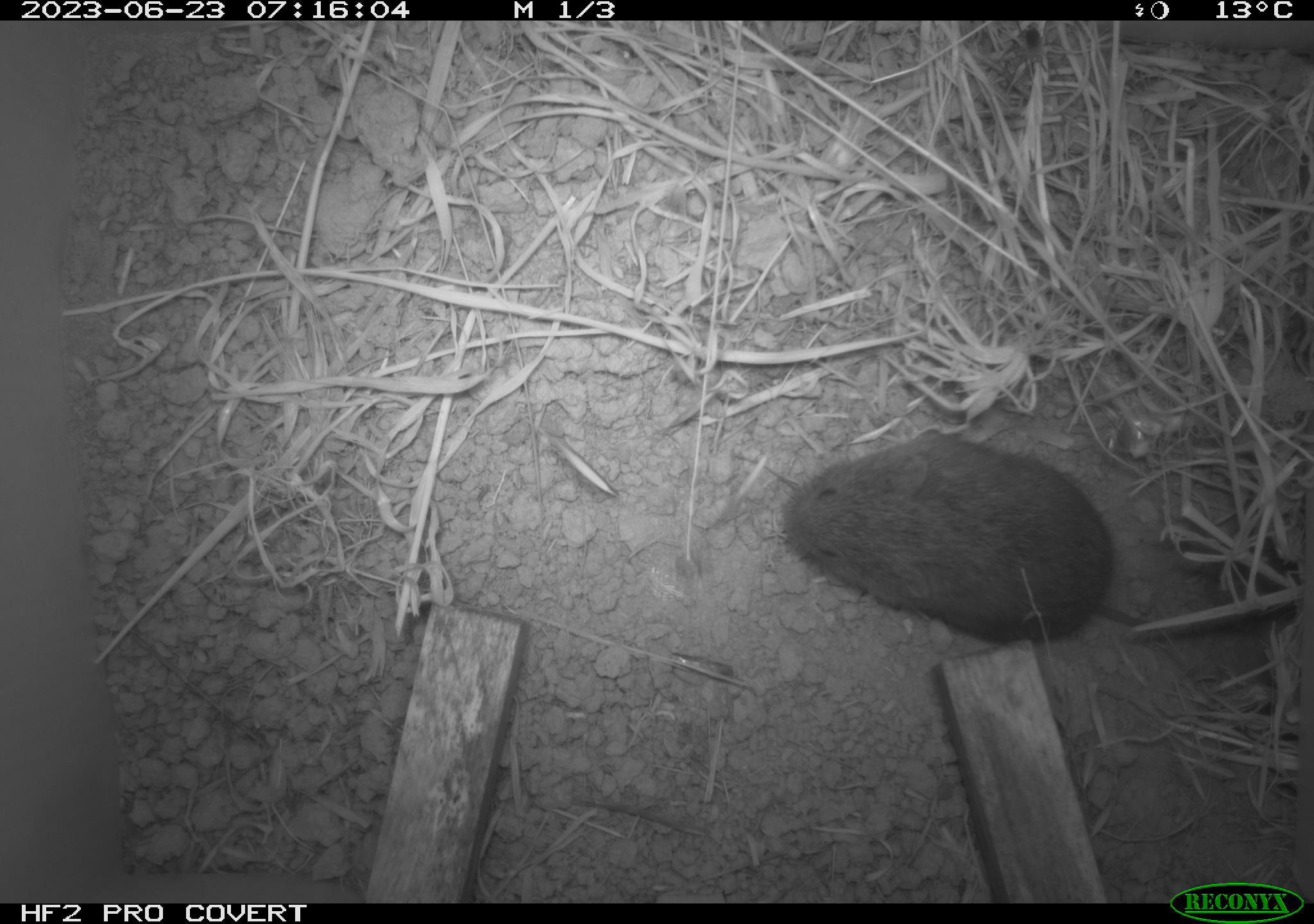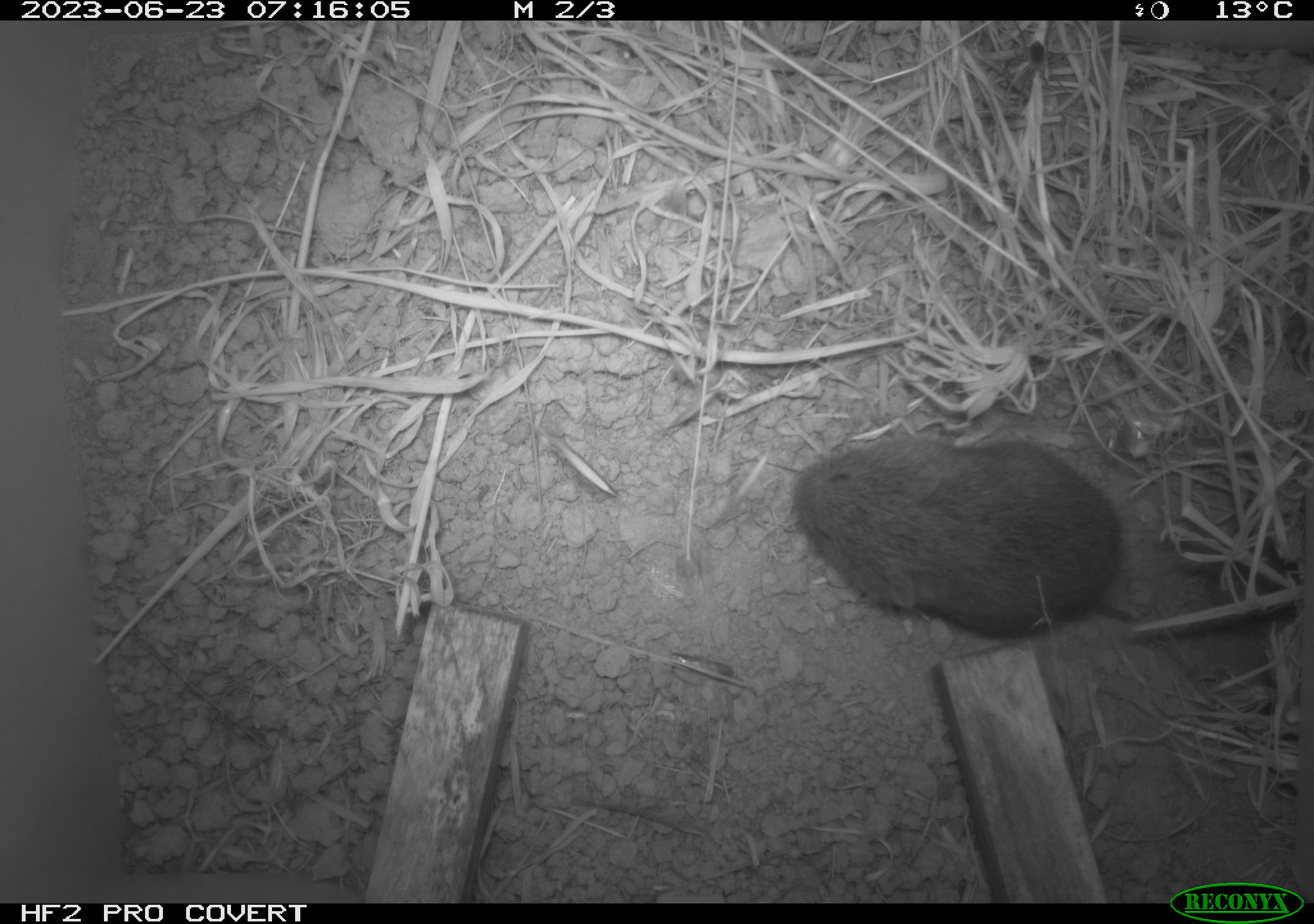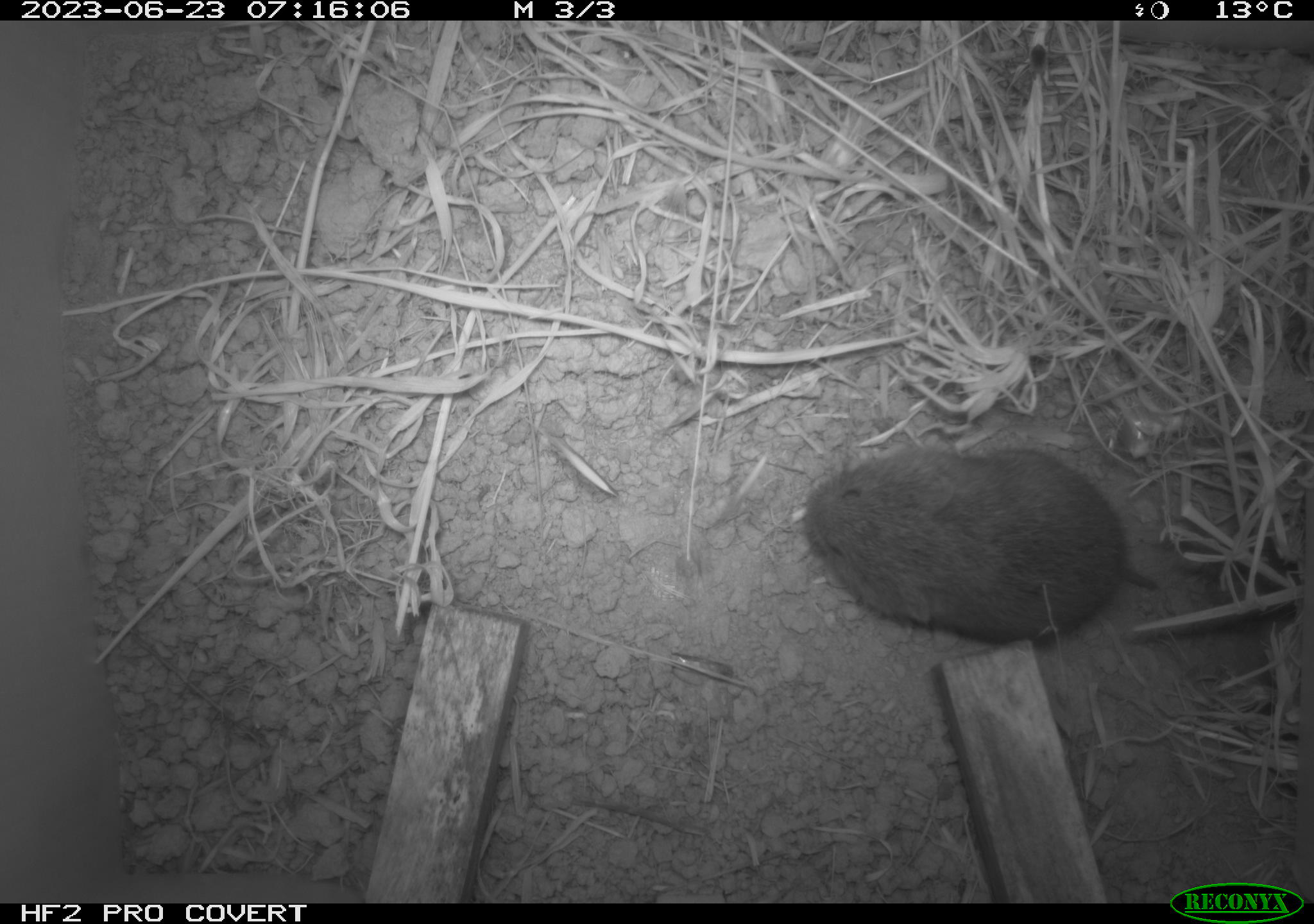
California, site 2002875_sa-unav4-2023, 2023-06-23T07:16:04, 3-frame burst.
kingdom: Animalia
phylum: Chordata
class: Mammalia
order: Rodentia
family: Cricetidae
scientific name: Arvicolinae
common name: voles, lemmings, and muskrats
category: arvicolinae subfamily